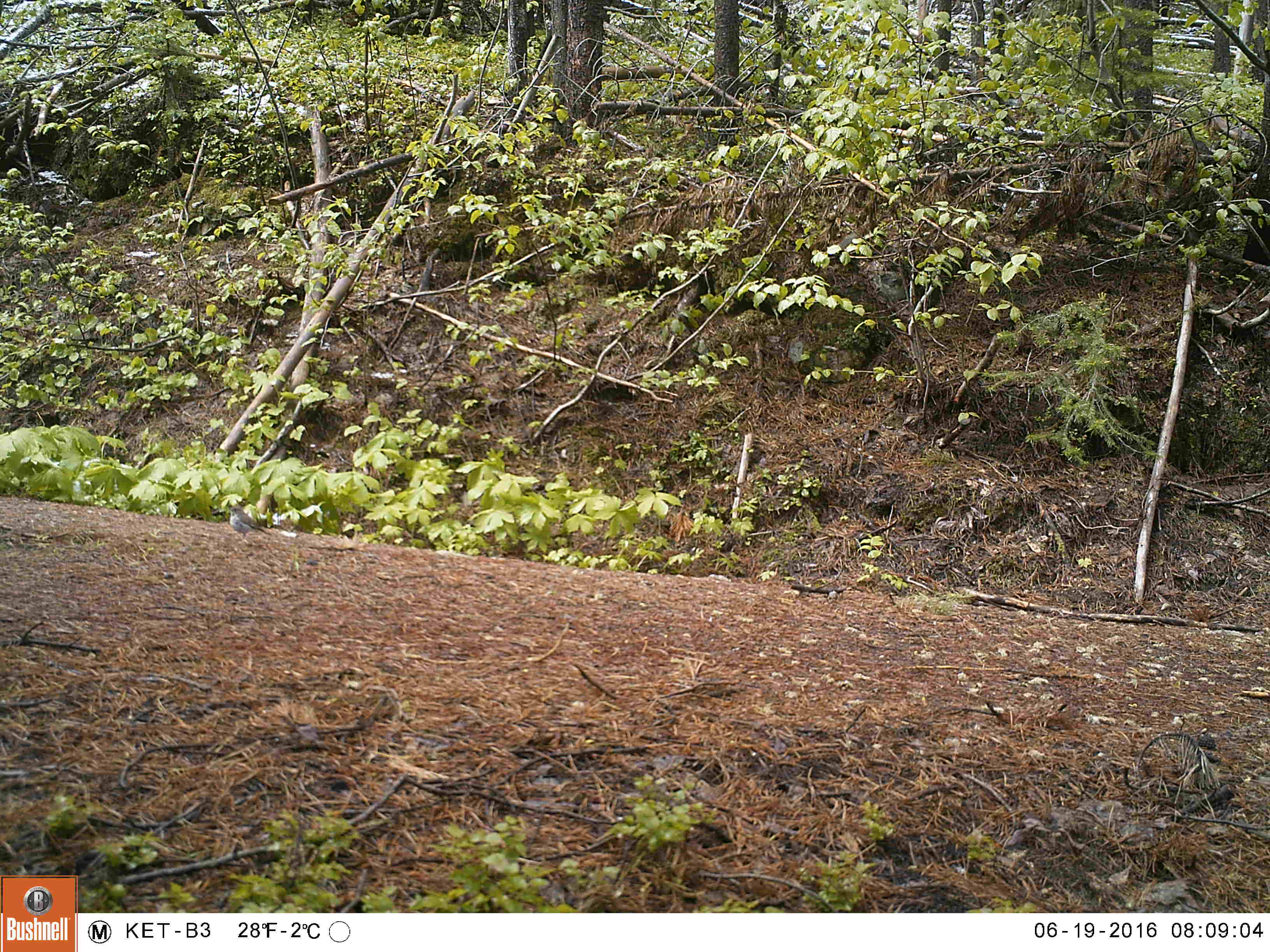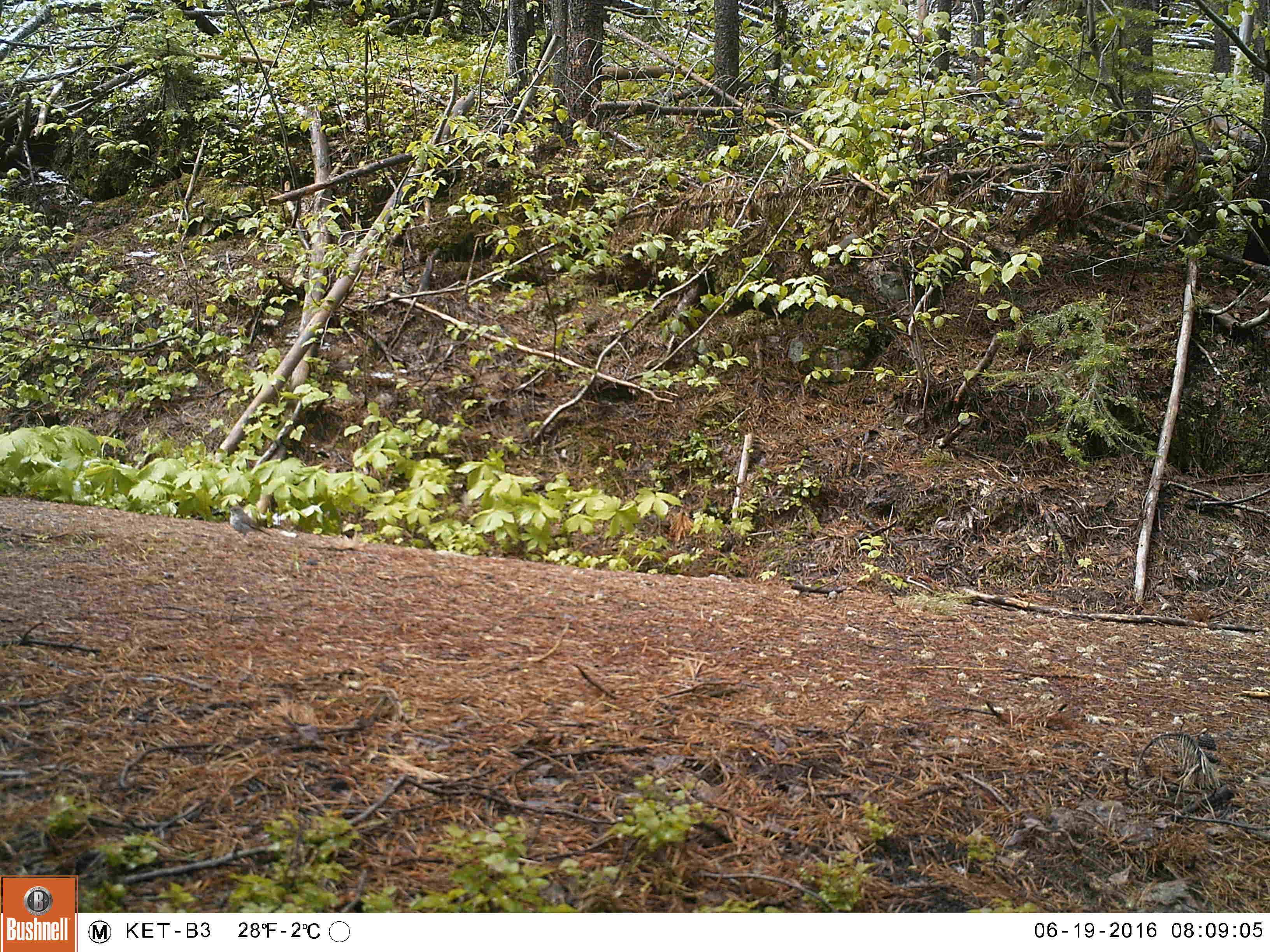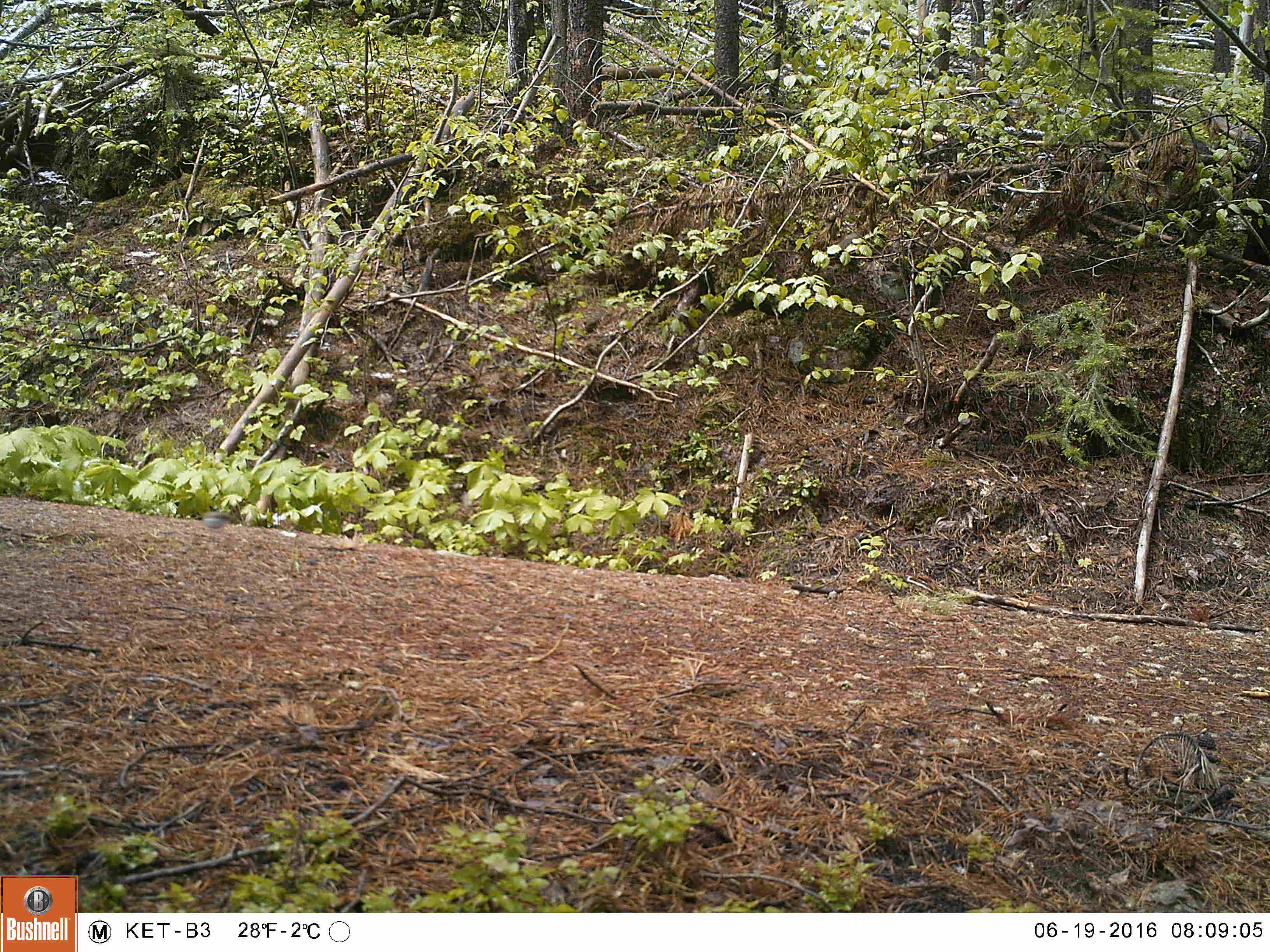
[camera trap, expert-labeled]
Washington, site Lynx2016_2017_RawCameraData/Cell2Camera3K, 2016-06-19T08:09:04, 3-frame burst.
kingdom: Animalia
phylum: Chordata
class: Aves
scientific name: Aves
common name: birds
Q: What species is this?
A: Aves (birds).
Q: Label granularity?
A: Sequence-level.